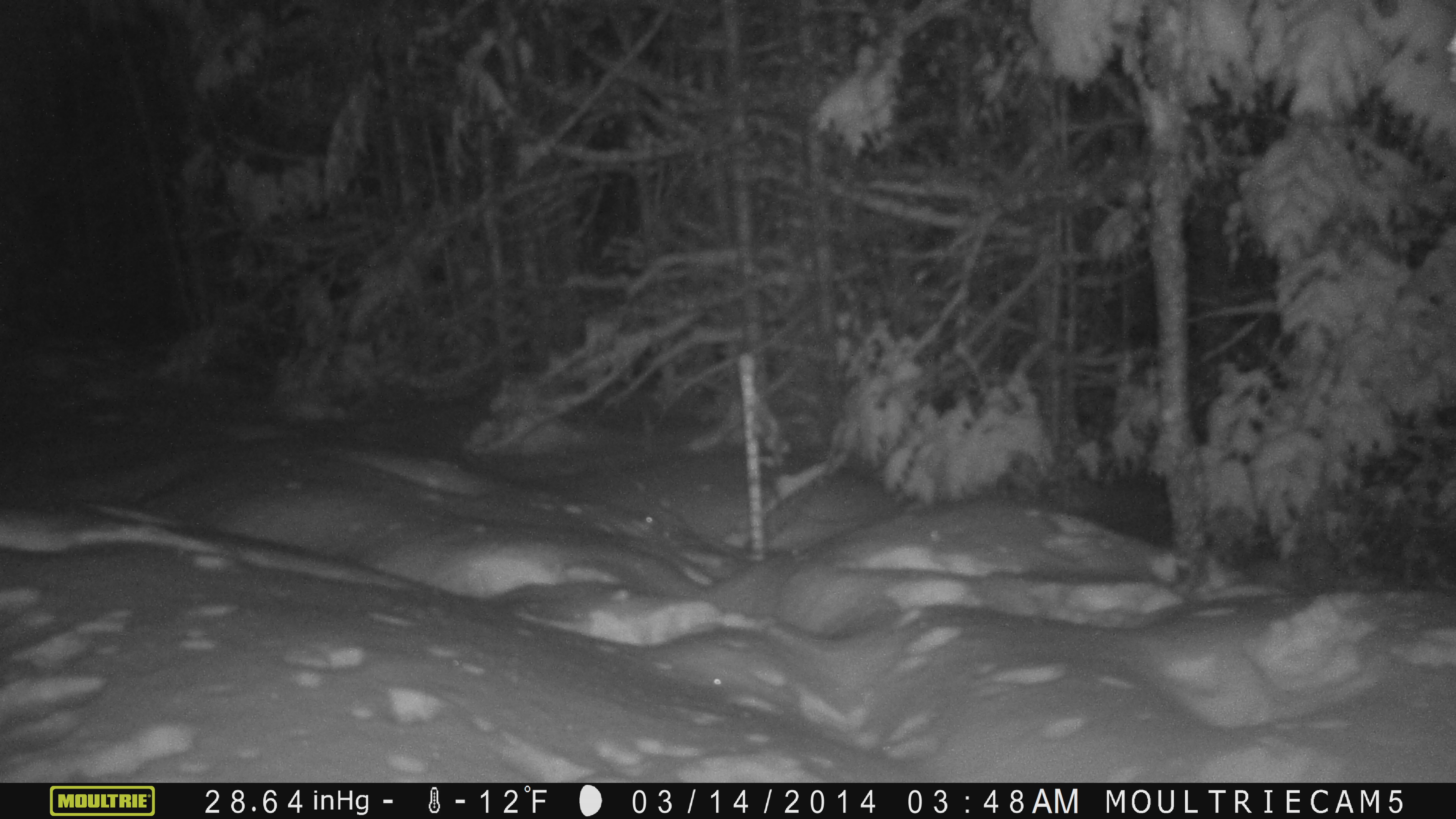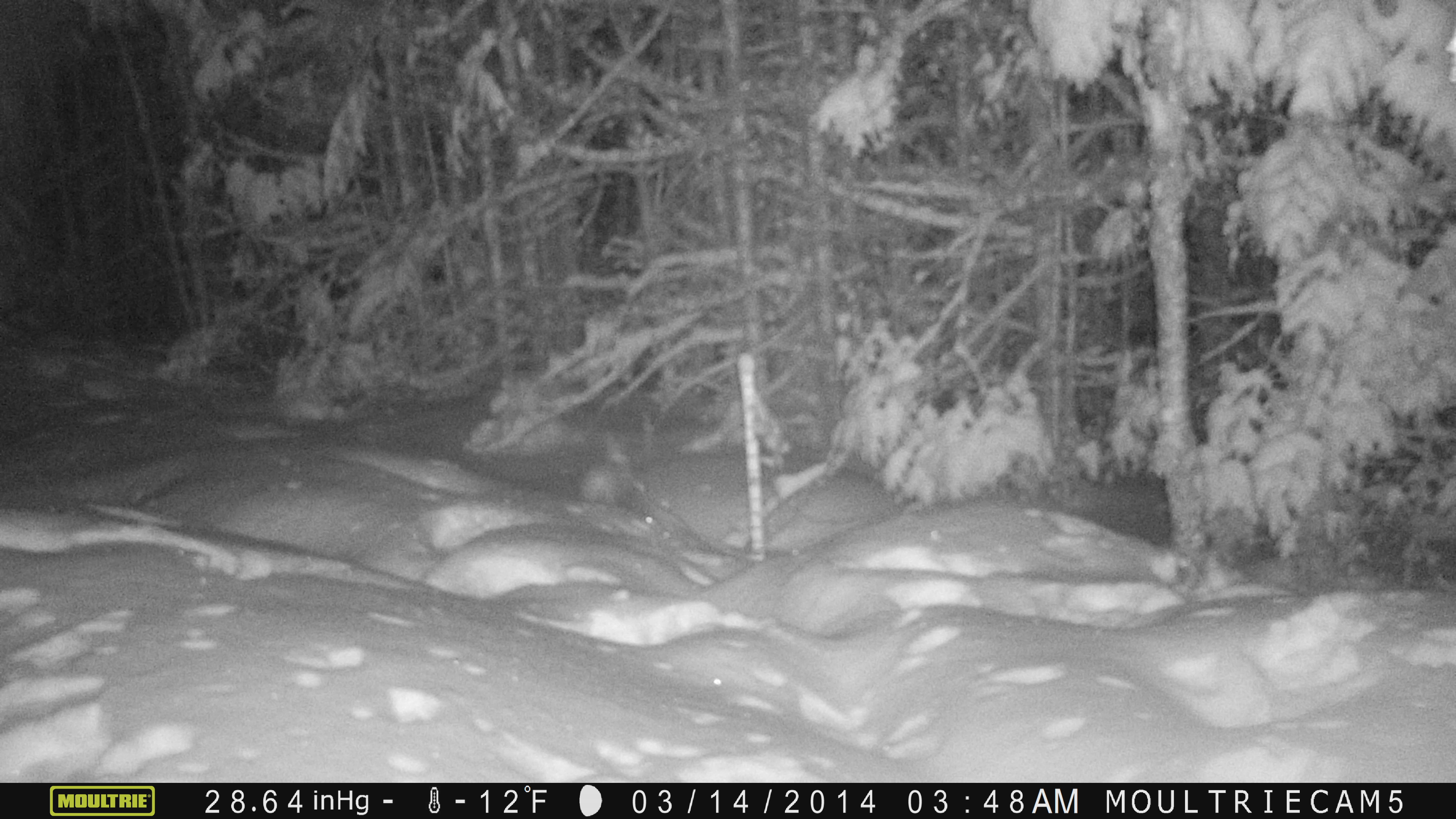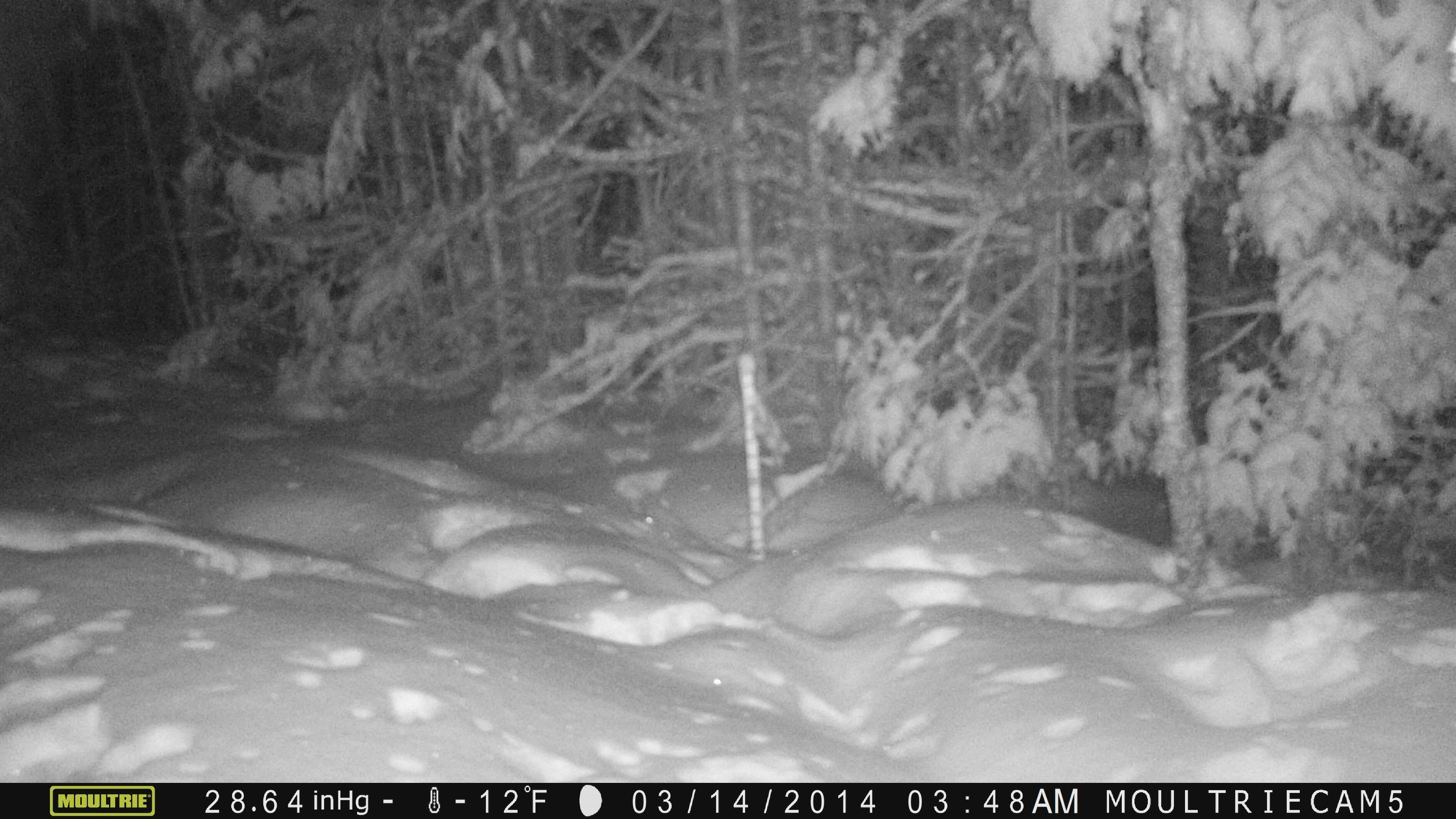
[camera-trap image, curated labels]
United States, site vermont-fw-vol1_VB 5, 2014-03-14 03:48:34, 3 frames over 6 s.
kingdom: Animalia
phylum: Chordata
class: Mammalia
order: Lagomorpha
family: Leporidae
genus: Lepus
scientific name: Lepus americanus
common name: snowshoe hare